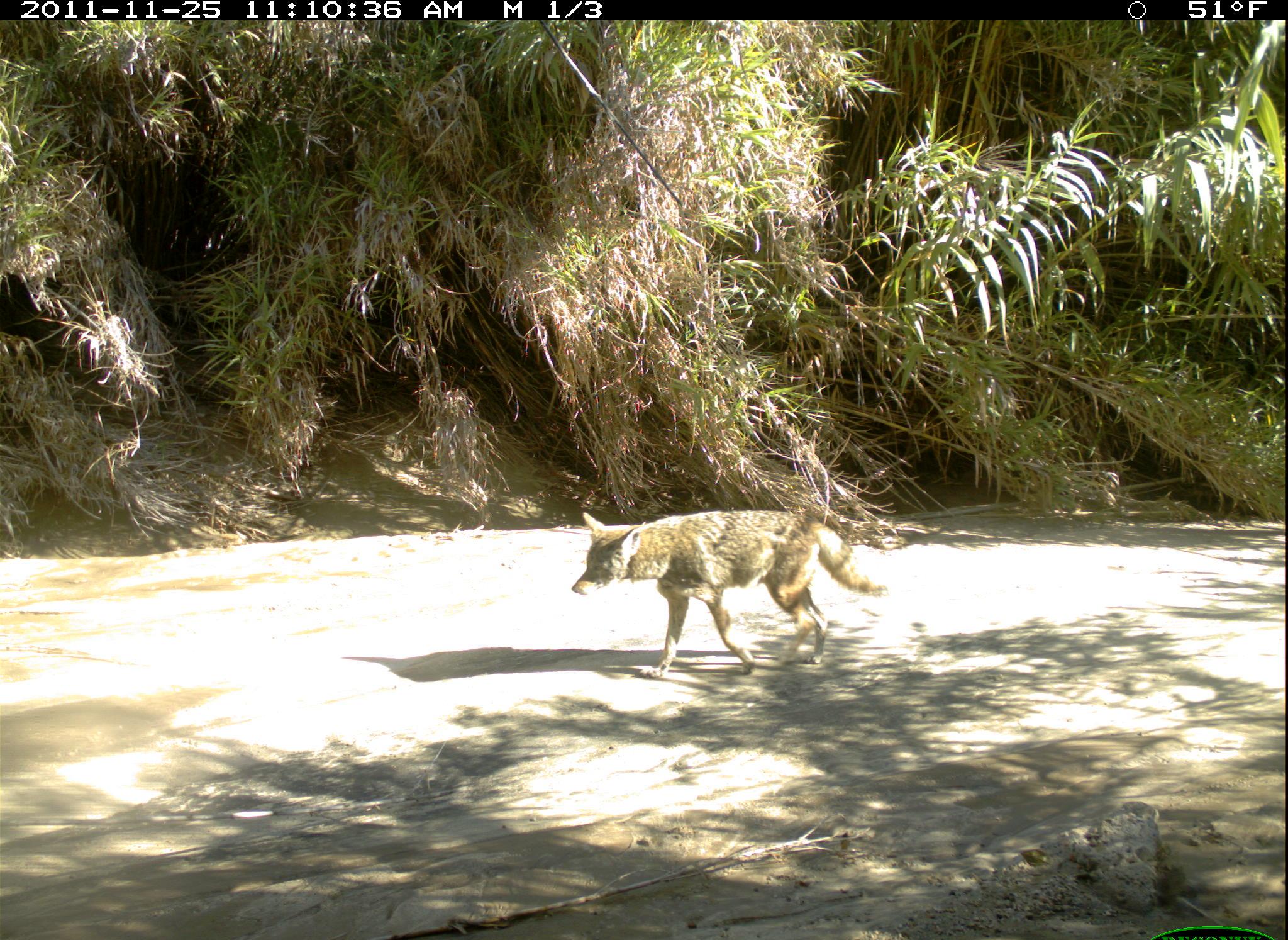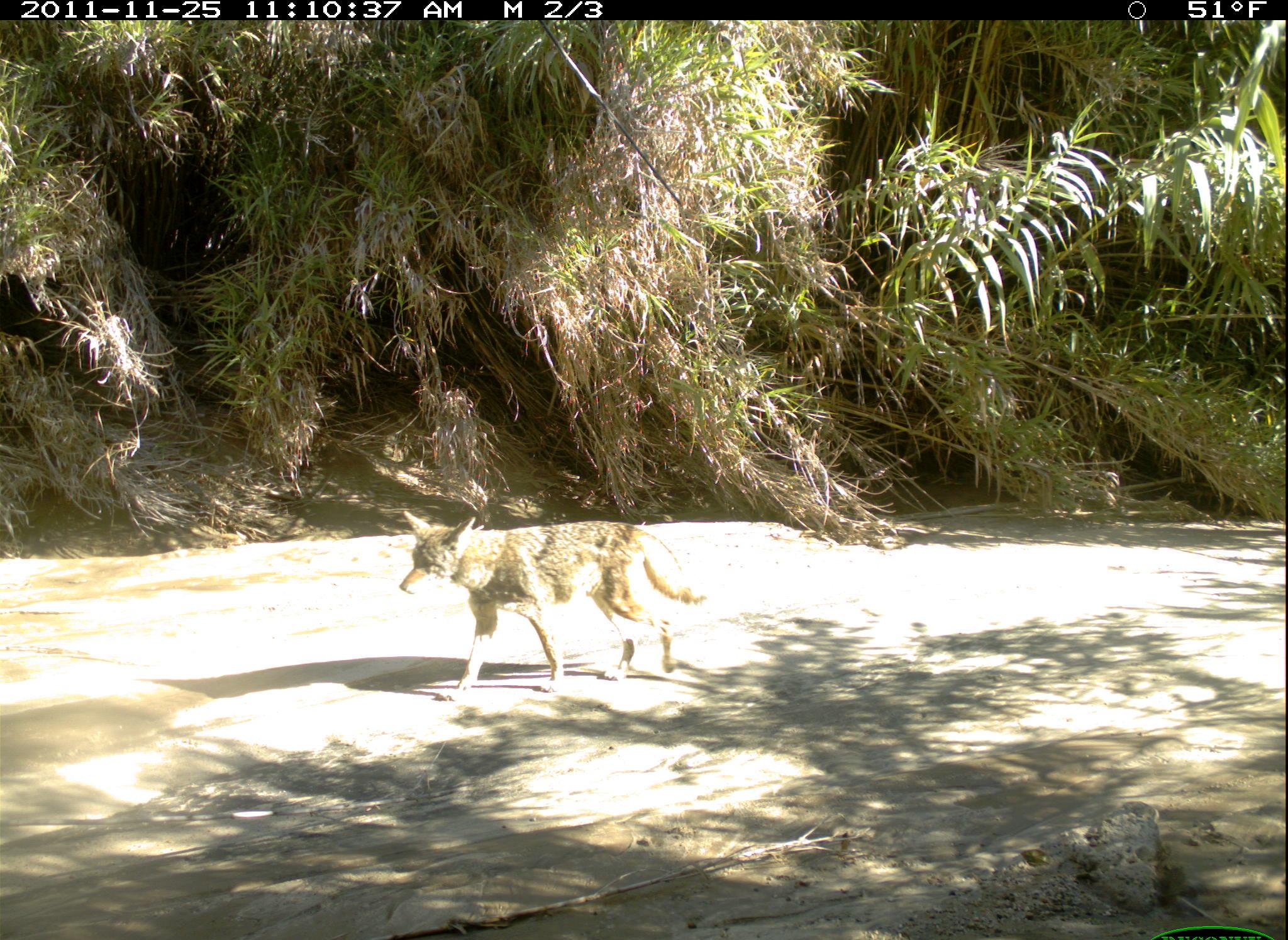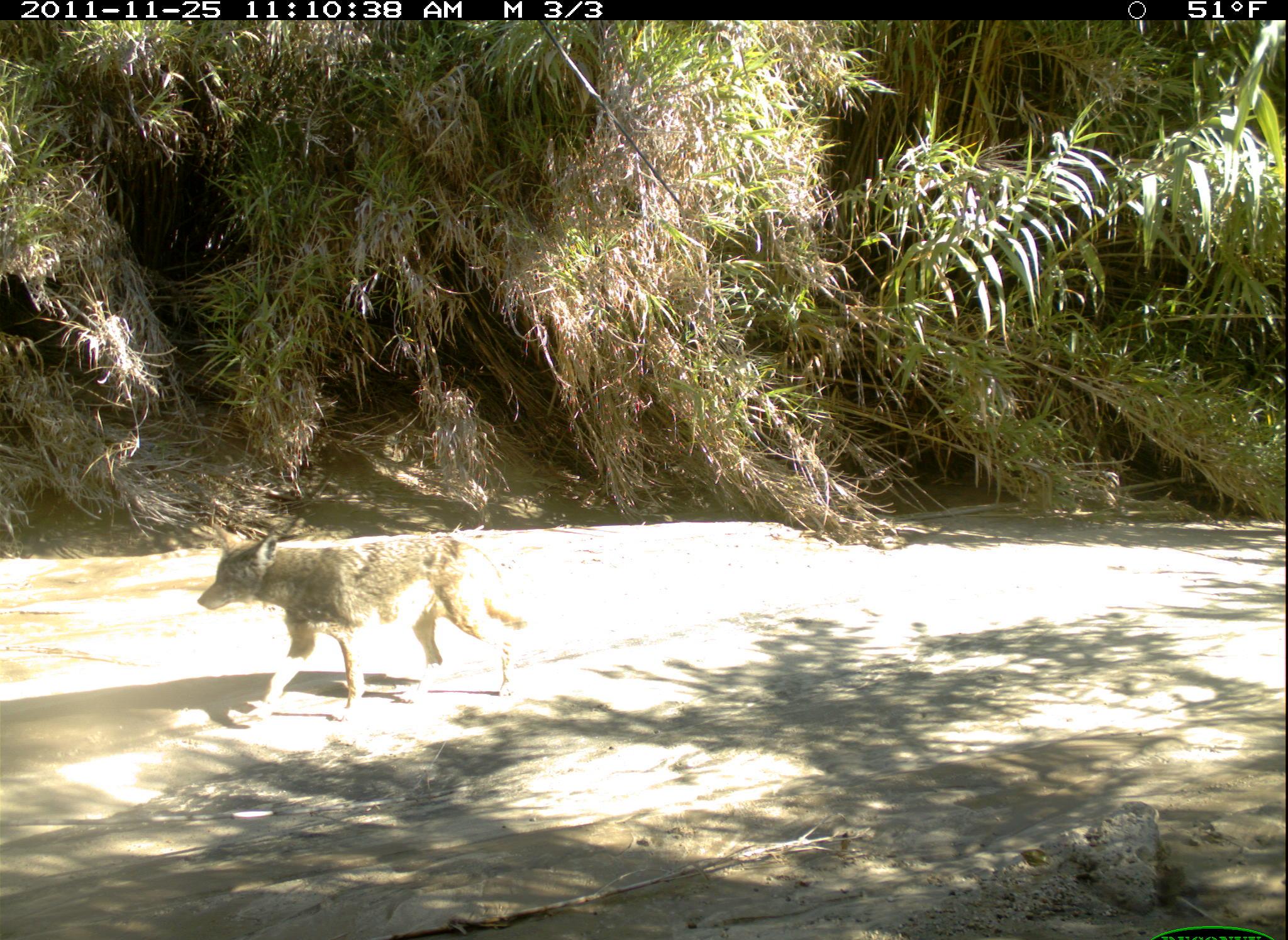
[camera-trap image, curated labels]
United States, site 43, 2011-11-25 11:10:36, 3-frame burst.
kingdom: Animalia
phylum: Chordata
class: Mammalia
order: Carnivora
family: Canidae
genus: Canis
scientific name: Canis latrans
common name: coyote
Coyote (Canis latrans).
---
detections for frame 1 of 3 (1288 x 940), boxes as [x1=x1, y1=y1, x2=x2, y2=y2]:
coyote: [x1=570, y1=485, x2=895, y2=681]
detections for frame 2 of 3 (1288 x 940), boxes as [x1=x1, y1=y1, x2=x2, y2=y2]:
coyote: [x1=393, y1=501, x2=715, y2=709]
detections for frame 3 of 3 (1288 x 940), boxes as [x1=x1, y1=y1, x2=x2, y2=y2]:
coyote: [x1=198, y1=507, x2=541, y2=723]